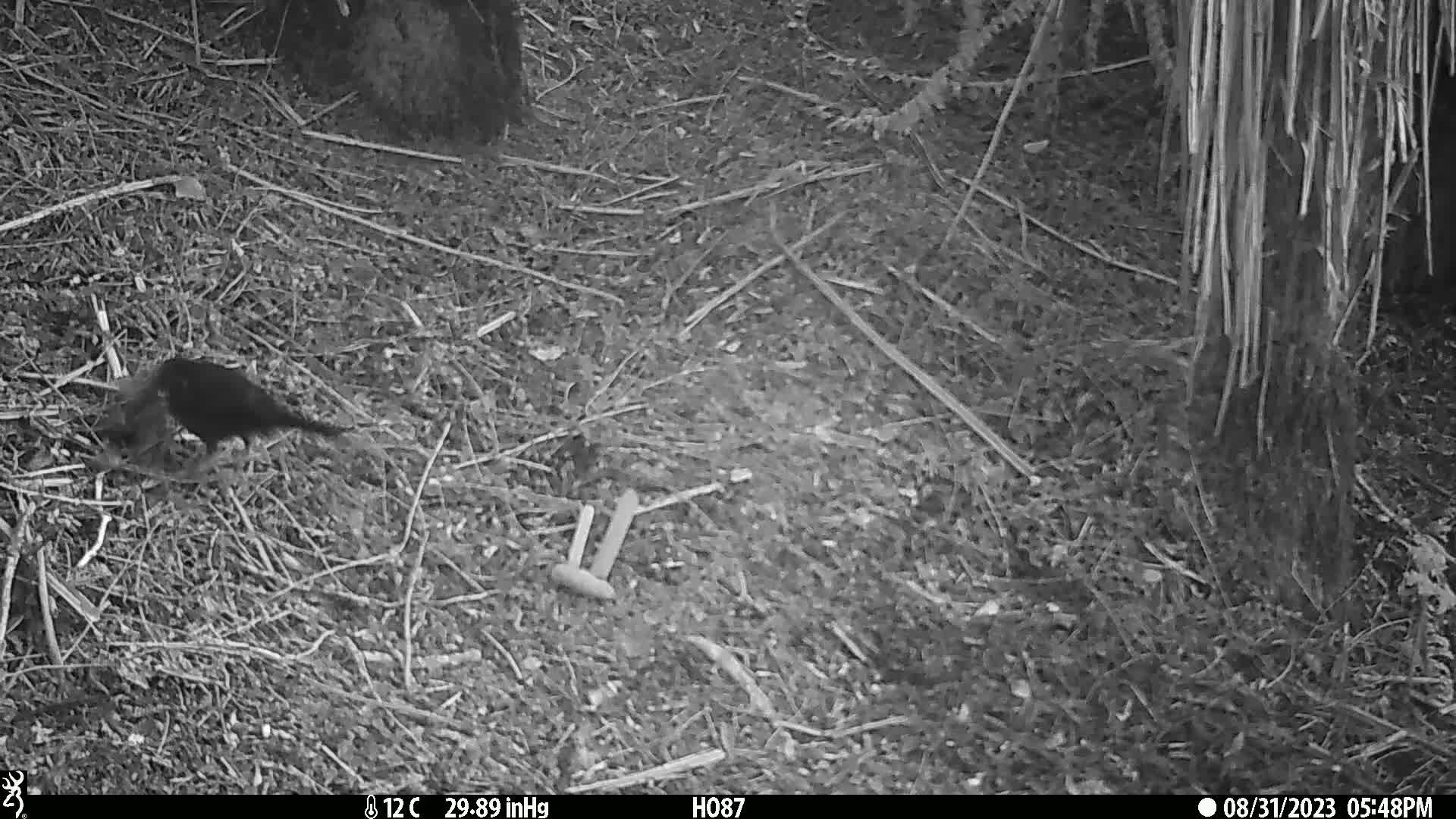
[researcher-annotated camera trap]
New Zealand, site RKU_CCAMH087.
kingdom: Animalia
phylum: Chordata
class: Aves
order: Passeriformes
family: Turdidae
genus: Turdus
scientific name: Turdus merula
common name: eurasian blackbird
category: blackbird